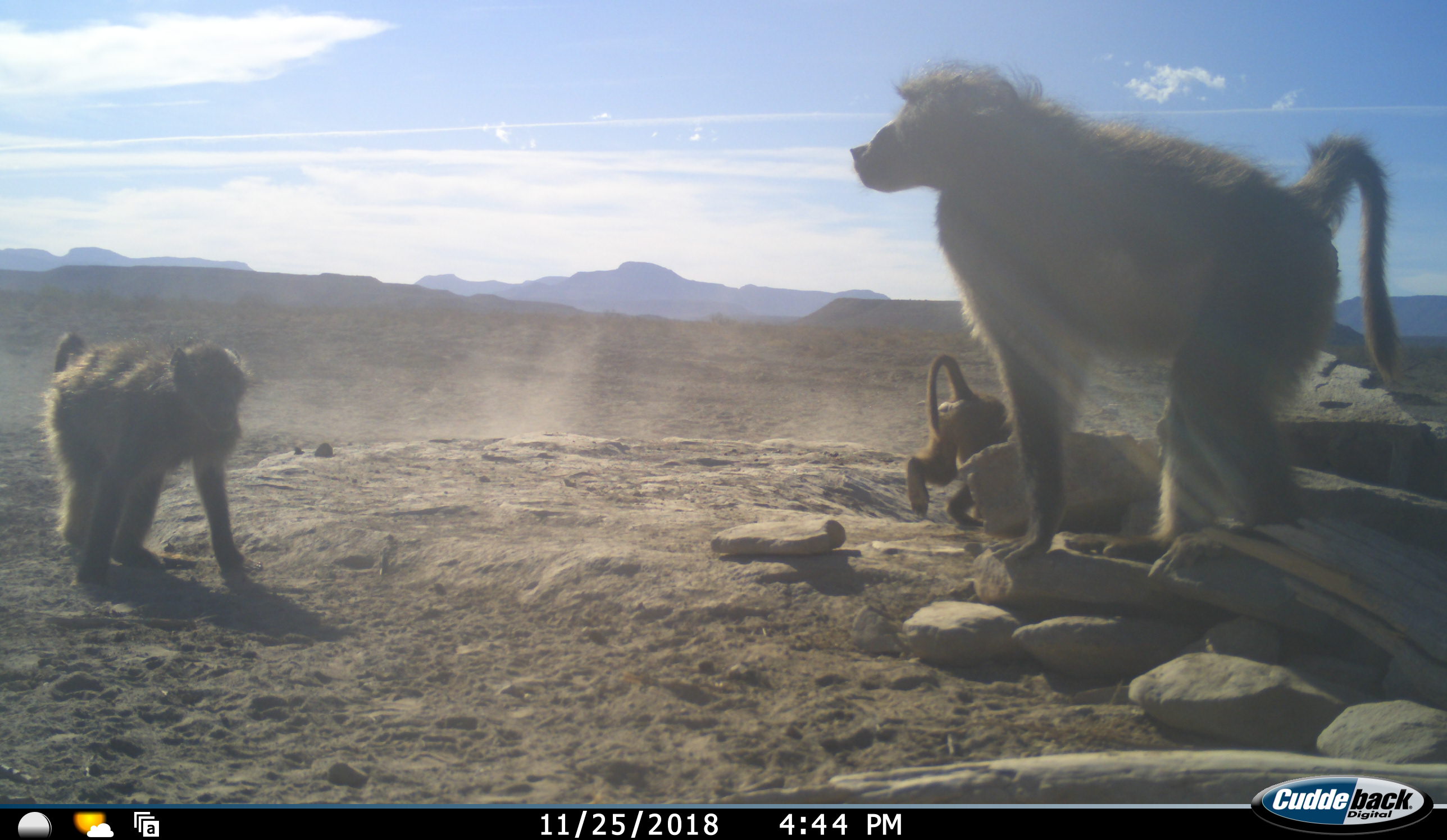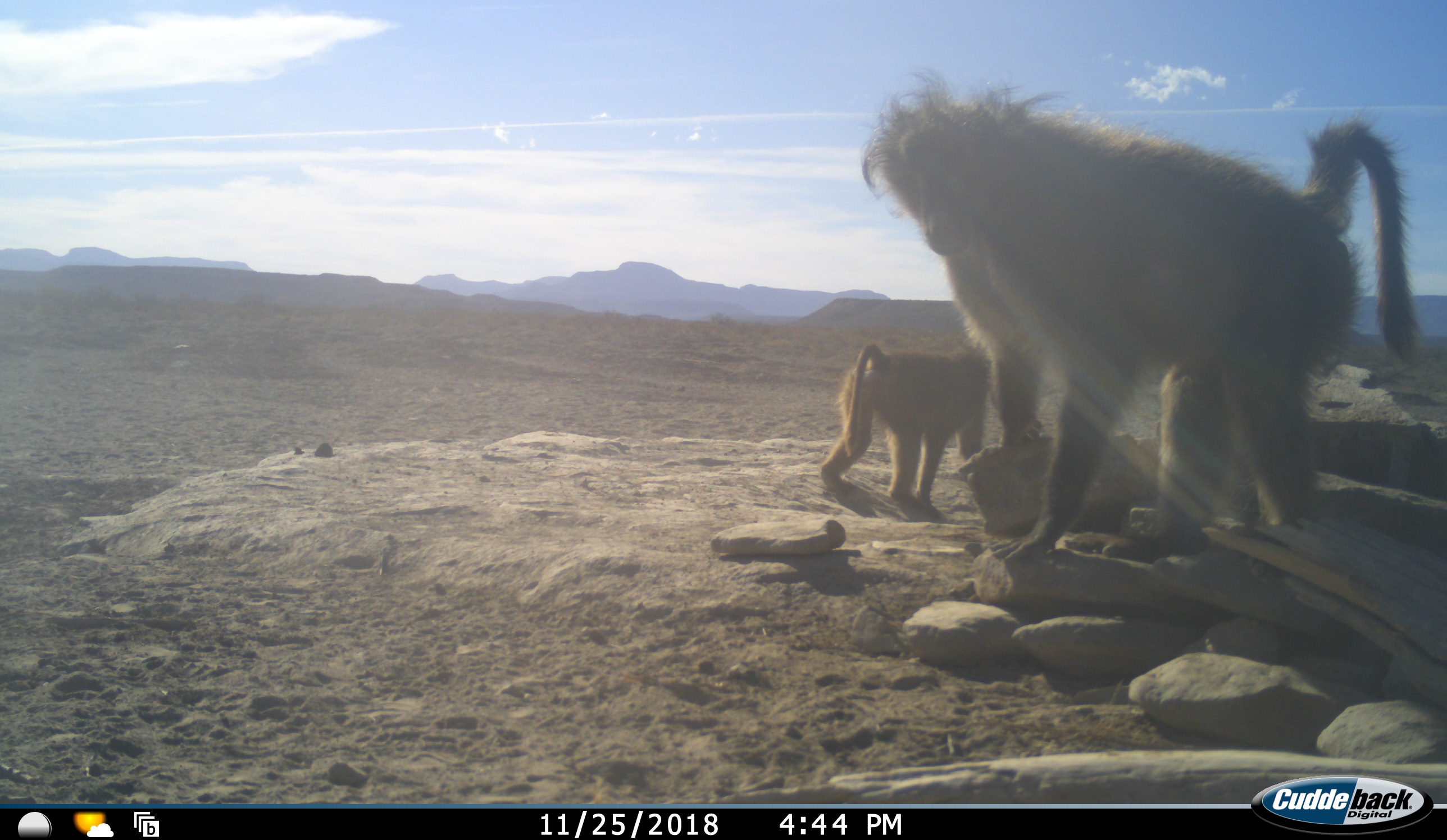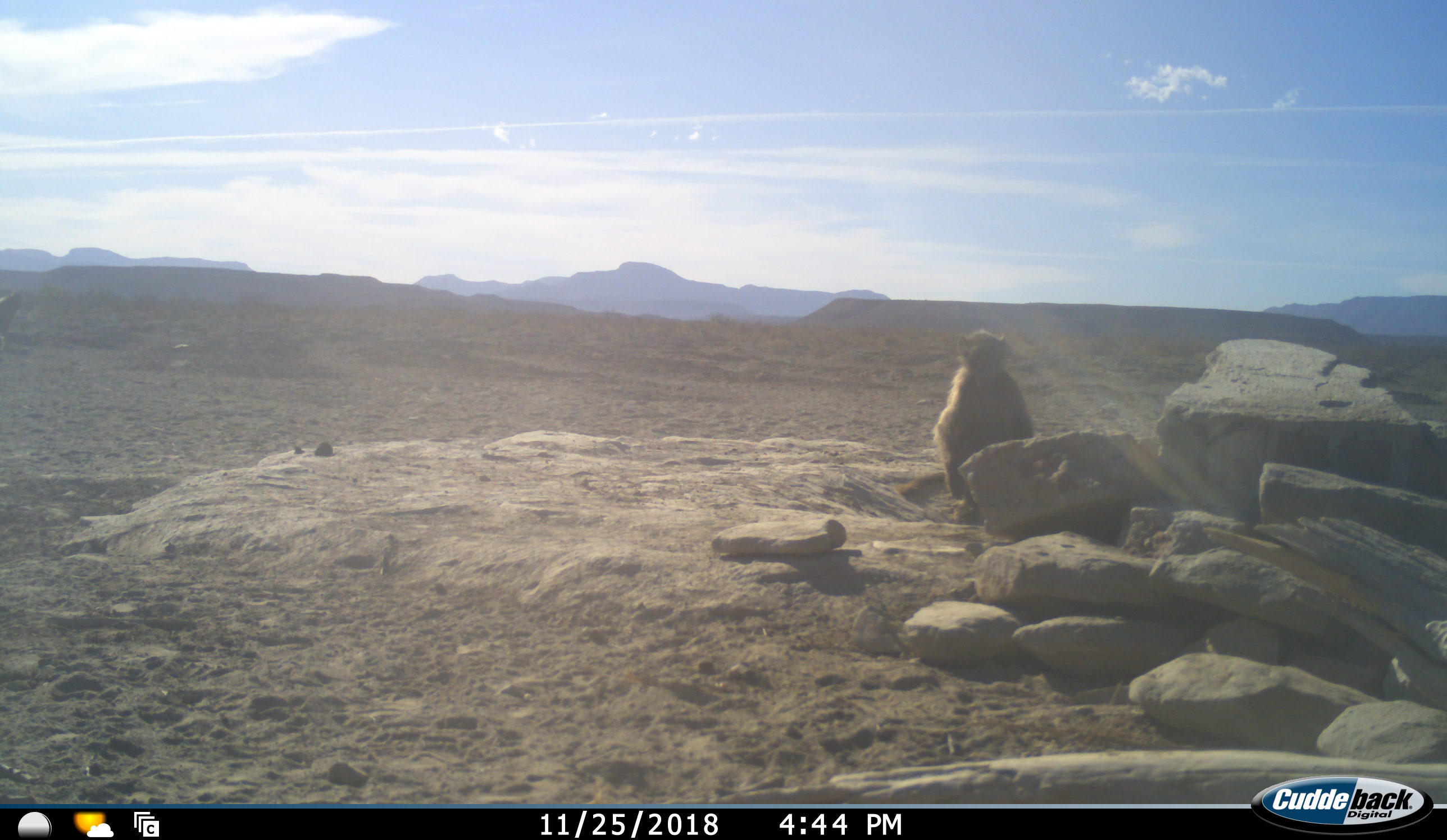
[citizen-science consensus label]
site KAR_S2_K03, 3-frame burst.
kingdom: Animalia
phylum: Chordata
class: Mammalia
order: Primates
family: Cercopithecidae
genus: Papio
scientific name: Papio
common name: baboon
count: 3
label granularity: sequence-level